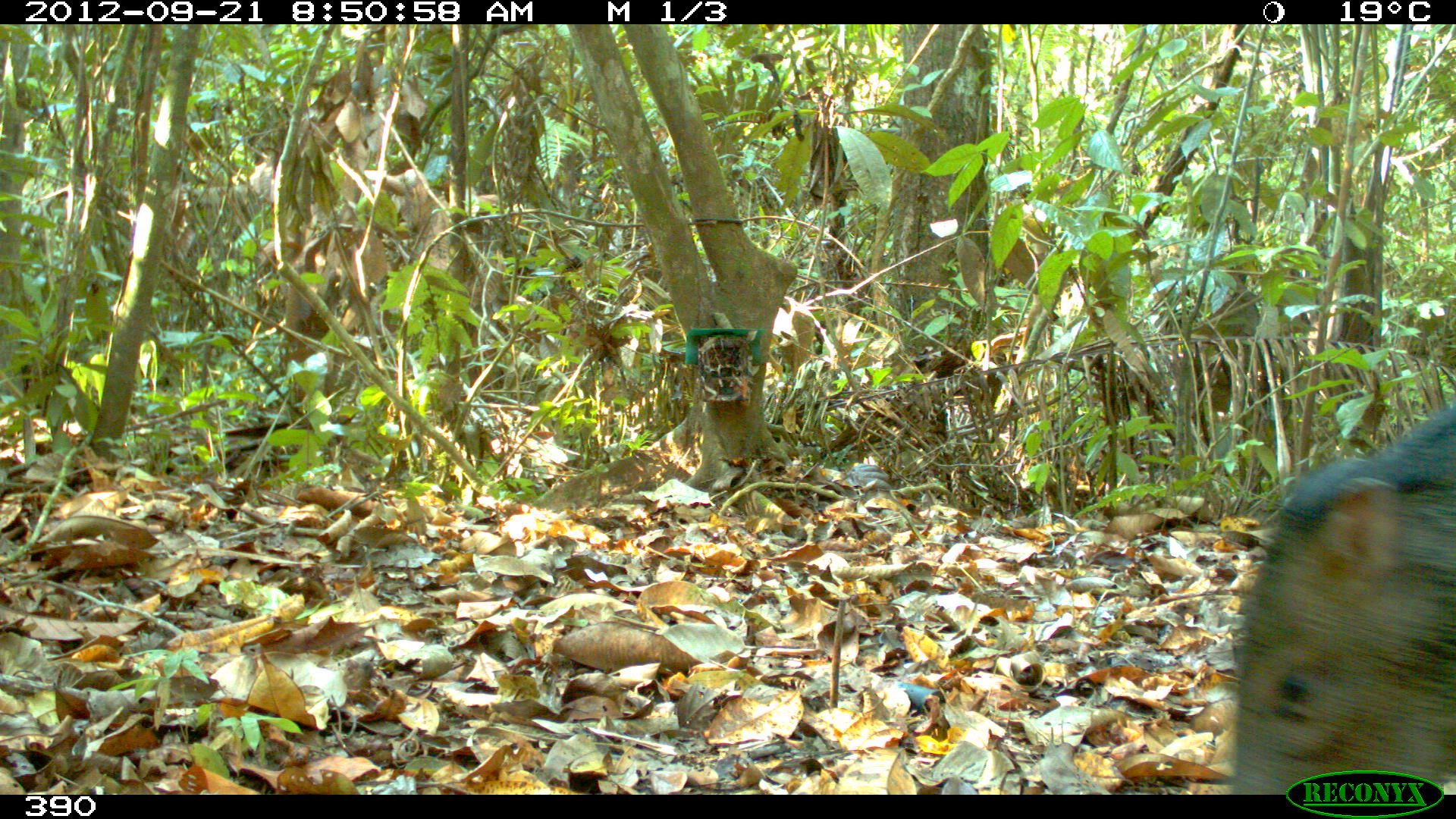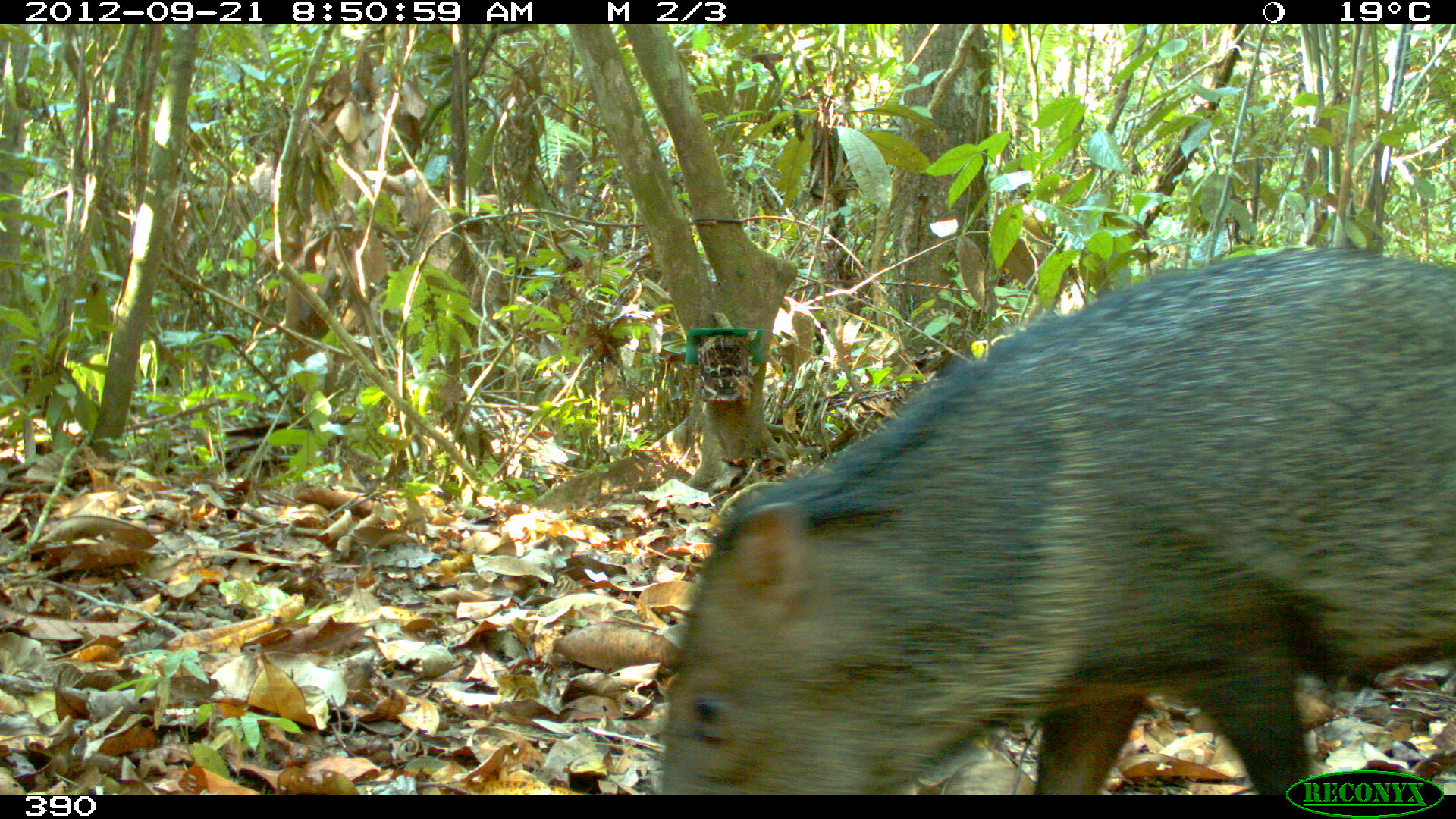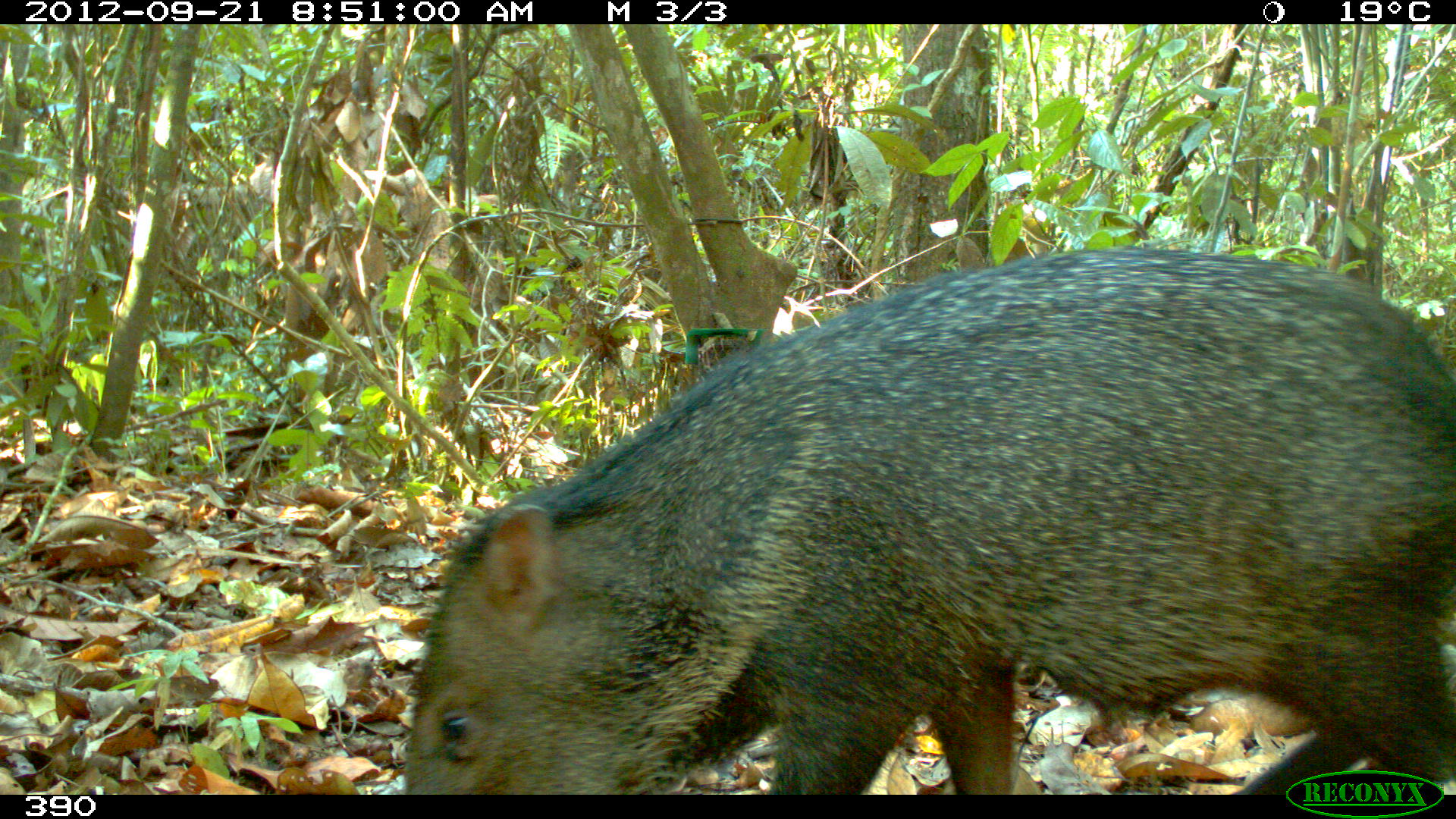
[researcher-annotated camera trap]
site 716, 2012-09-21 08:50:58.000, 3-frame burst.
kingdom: Animalia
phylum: Chordata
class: Mammalia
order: Artiodactyla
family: Tayassuidae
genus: Pecari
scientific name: Pecari tajacu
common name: collared peccary